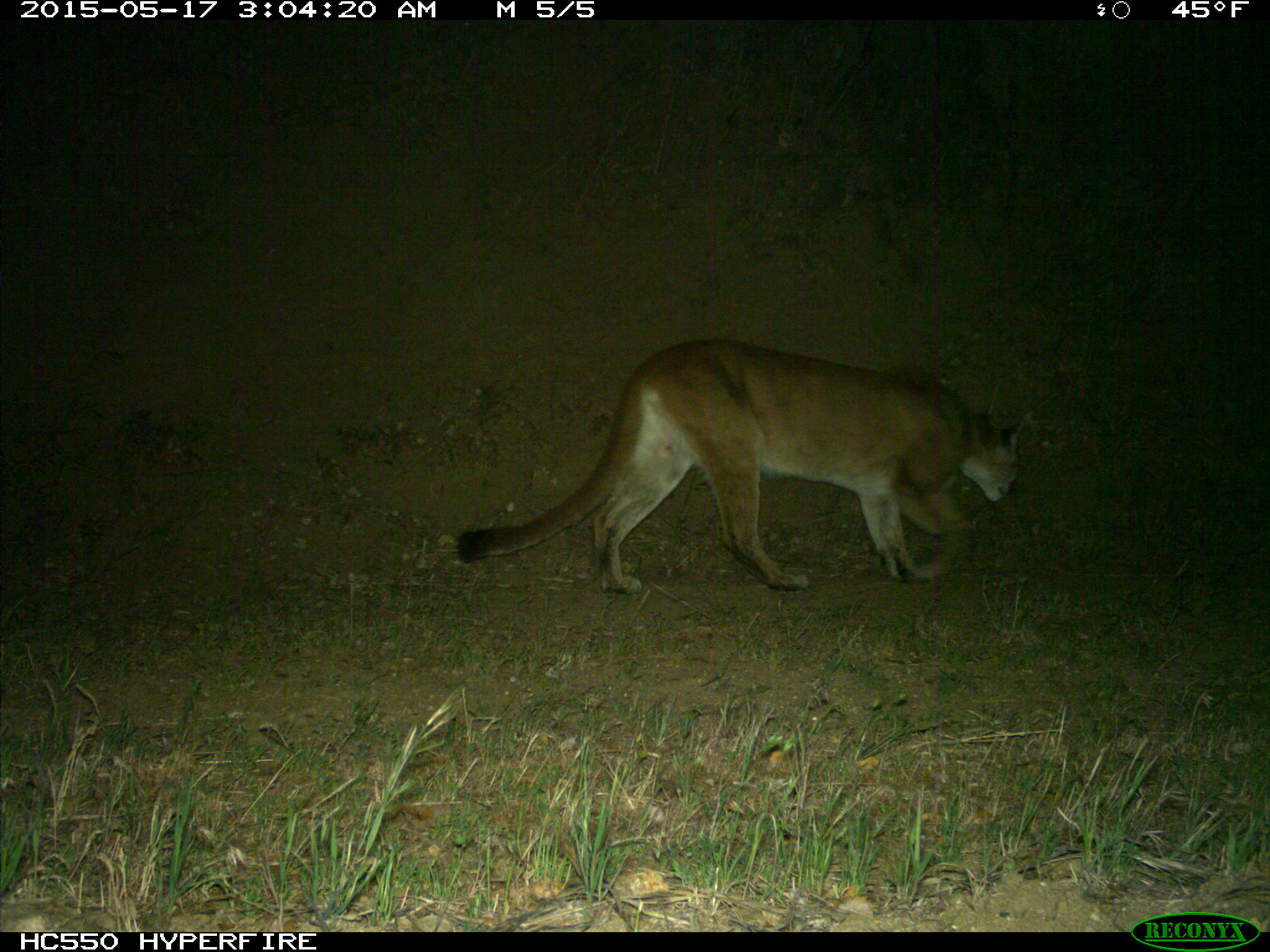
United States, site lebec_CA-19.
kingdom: Animalia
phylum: Chordata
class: Mammalia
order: Carnivora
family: Felidae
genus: Puma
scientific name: Puma concolor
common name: mountain lion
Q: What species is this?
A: Puma concolor (mountain lion).